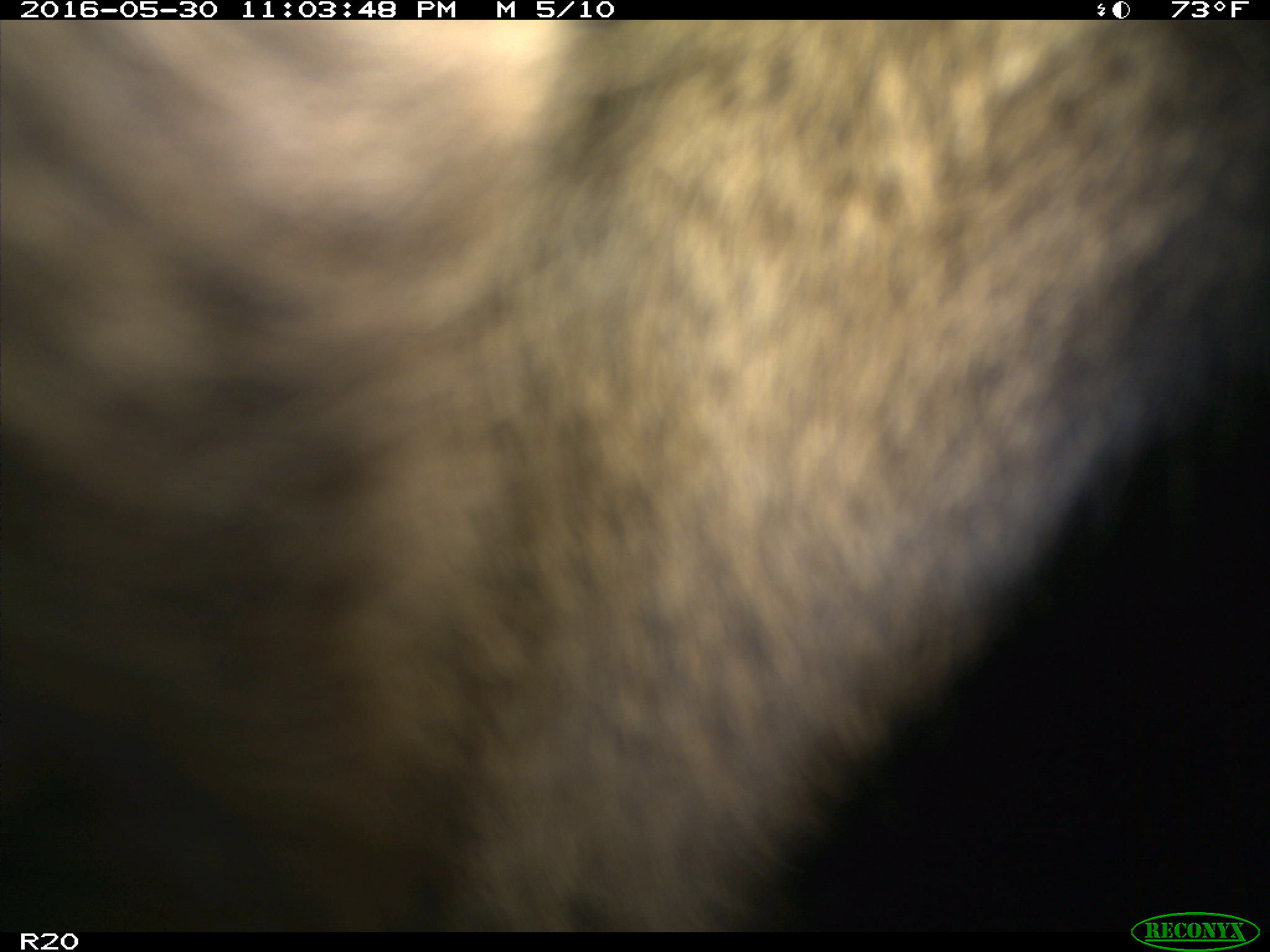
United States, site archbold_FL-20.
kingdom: Animalia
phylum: Chordata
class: Mammalia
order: Artiodactyla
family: Bovidae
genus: Bos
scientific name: Bos taurus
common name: domestic cow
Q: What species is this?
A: Bos taurus (domestic cow).